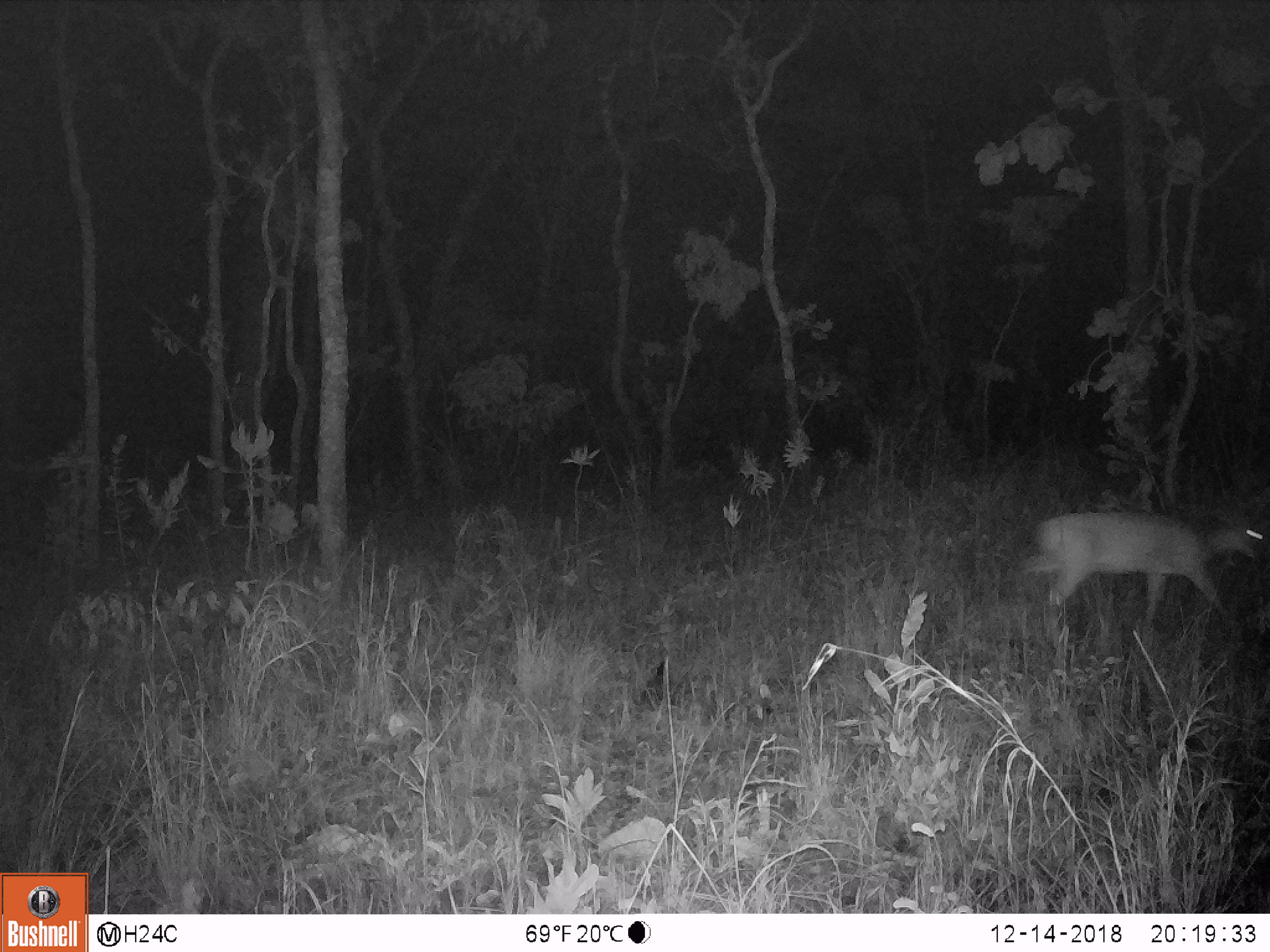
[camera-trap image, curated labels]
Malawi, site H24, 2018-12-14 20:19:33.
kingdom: Animalia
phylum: Chordata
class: Mammalia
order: Artiodactyla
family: Bovidae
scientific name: Antilopinae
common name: small antelope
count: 1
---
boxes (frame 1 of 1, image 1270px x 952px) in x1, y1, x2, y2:
small antelope: 1025, 506, 1262, 638